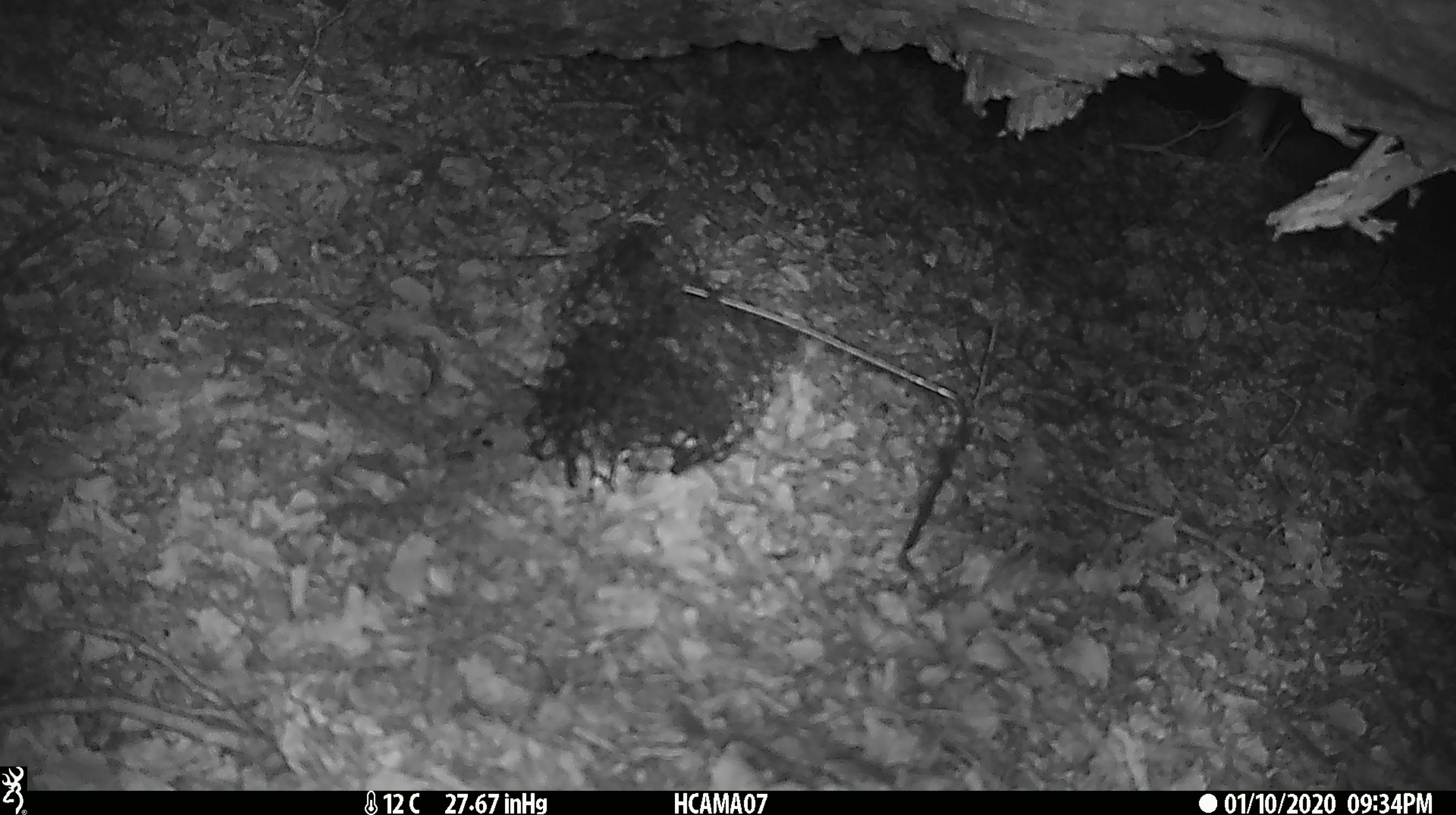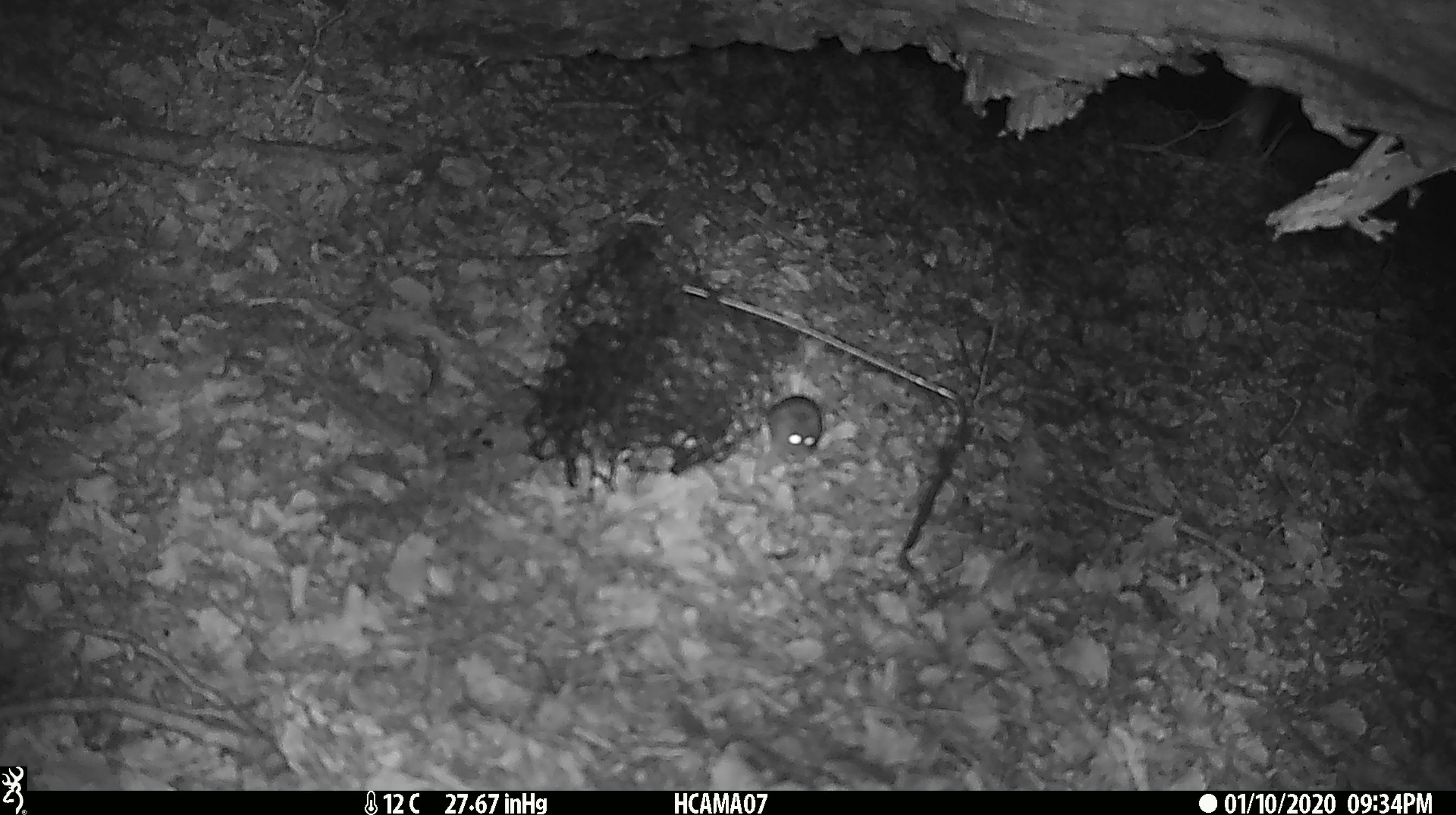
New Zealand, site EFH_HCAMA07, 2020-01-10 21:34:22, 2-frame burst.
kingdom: Animalia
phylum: Chordata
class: Mammalia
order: Rodentia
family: Muridae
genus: Mus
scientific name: Mus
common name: mouse